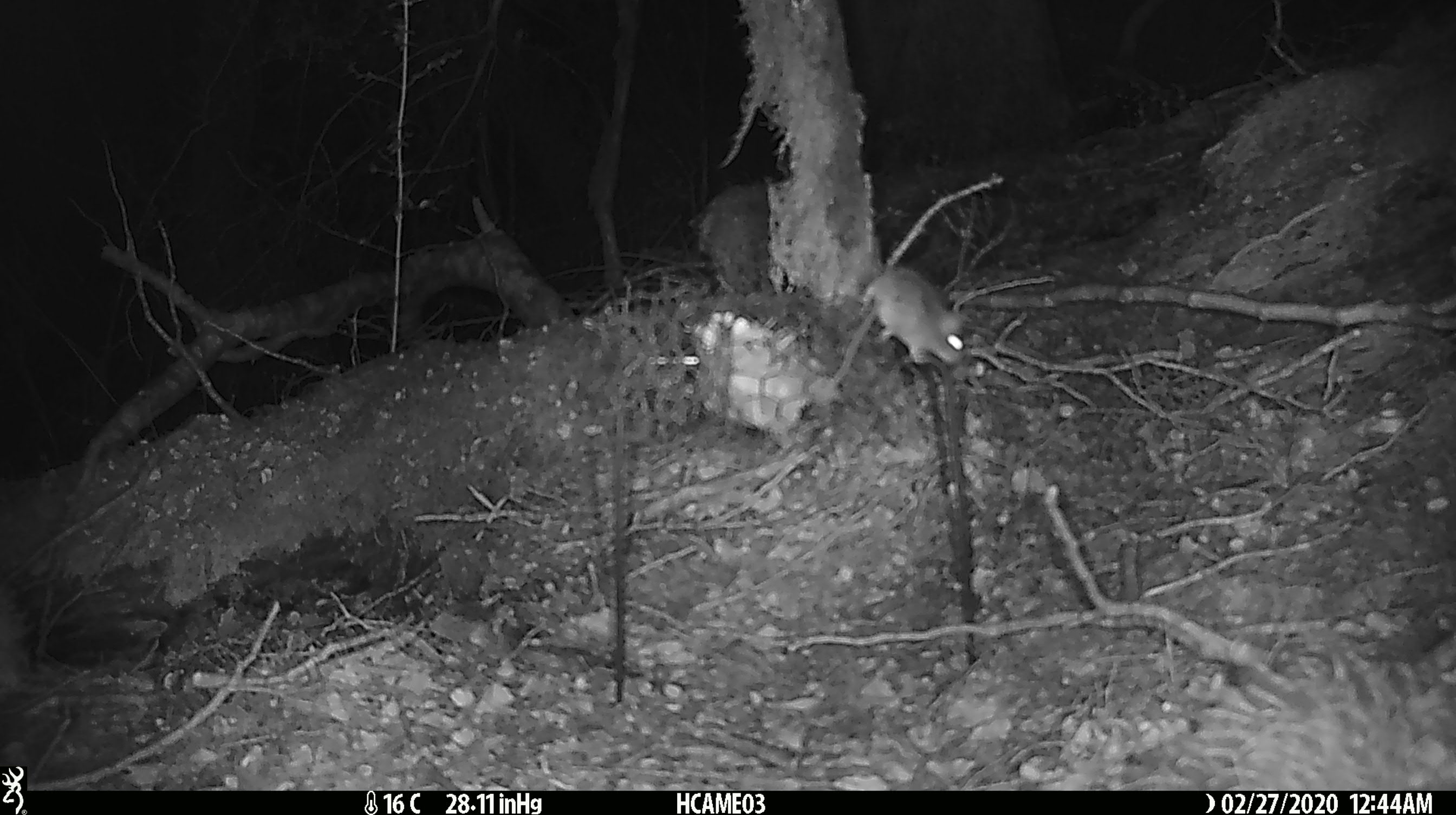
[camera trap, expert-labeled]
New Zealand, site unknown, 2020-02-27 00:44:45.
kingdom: Animalia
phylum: Chordata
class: Mammalia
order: Rodentia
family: Muridae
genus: Mus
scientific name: Mus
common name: mouse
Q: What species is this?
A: Mouse (Mus).